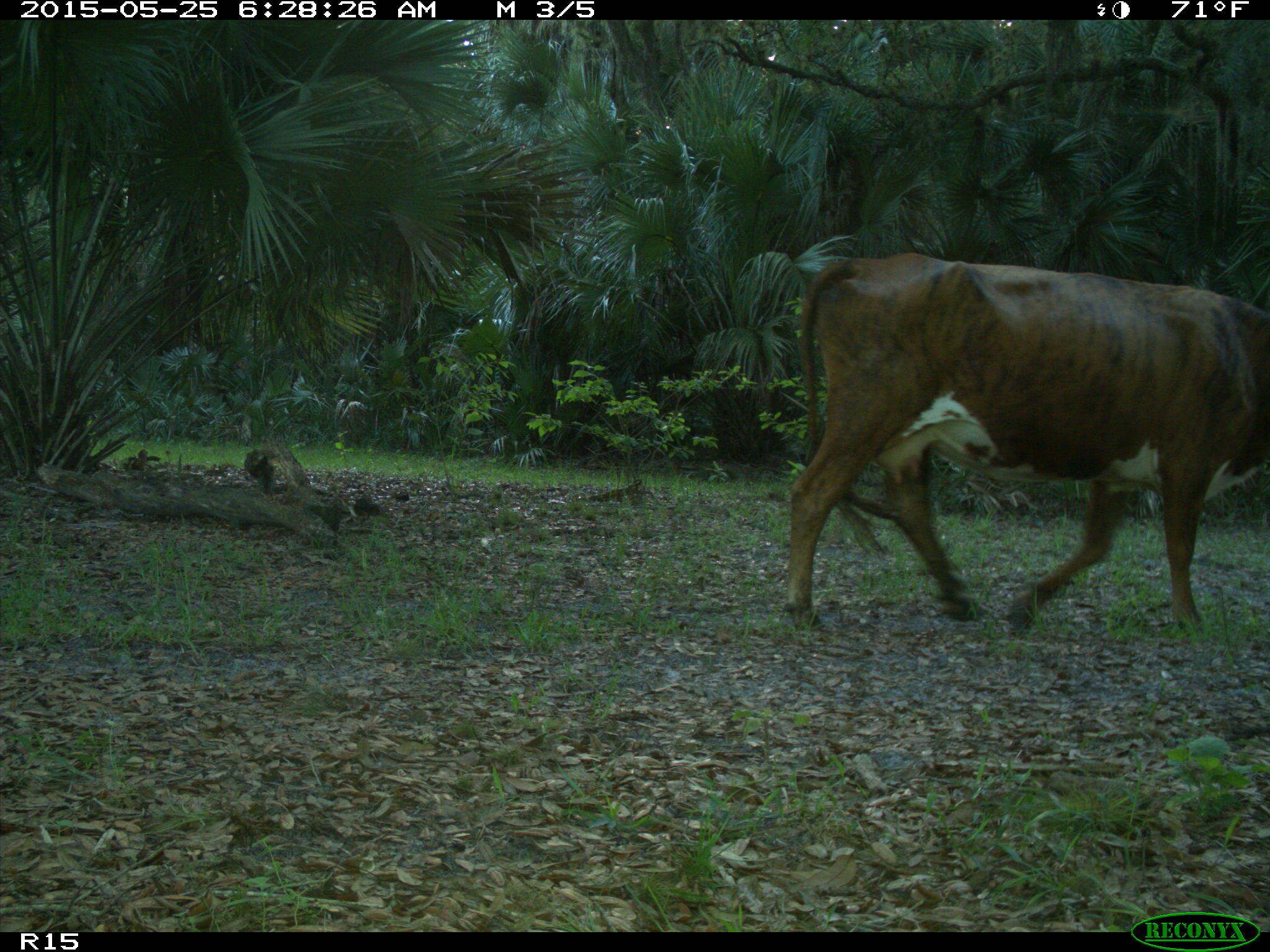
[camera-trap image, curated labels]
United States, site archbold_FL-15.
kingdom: Animalia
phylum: Chordata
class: Mammalia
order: Artiodactyla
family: Bovidae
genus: Bos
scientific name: Bos taurus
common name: domestic cow